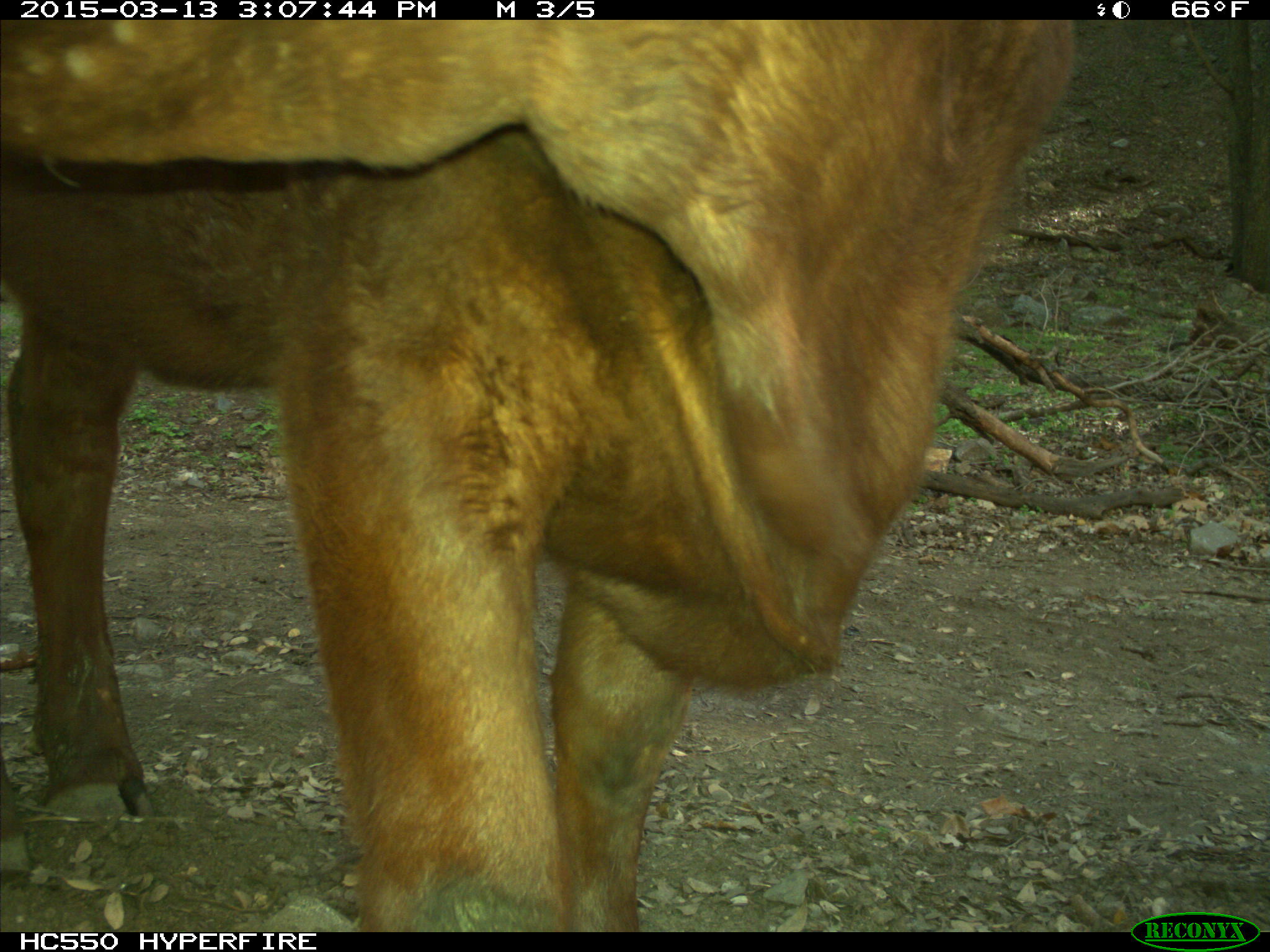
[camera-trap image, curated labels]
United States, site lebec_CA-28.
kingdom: Animalia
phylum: Chordata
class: Mammalia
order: Artiodactyla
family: Bovidae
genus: Bos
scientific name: Bos taurus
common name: domestic cow